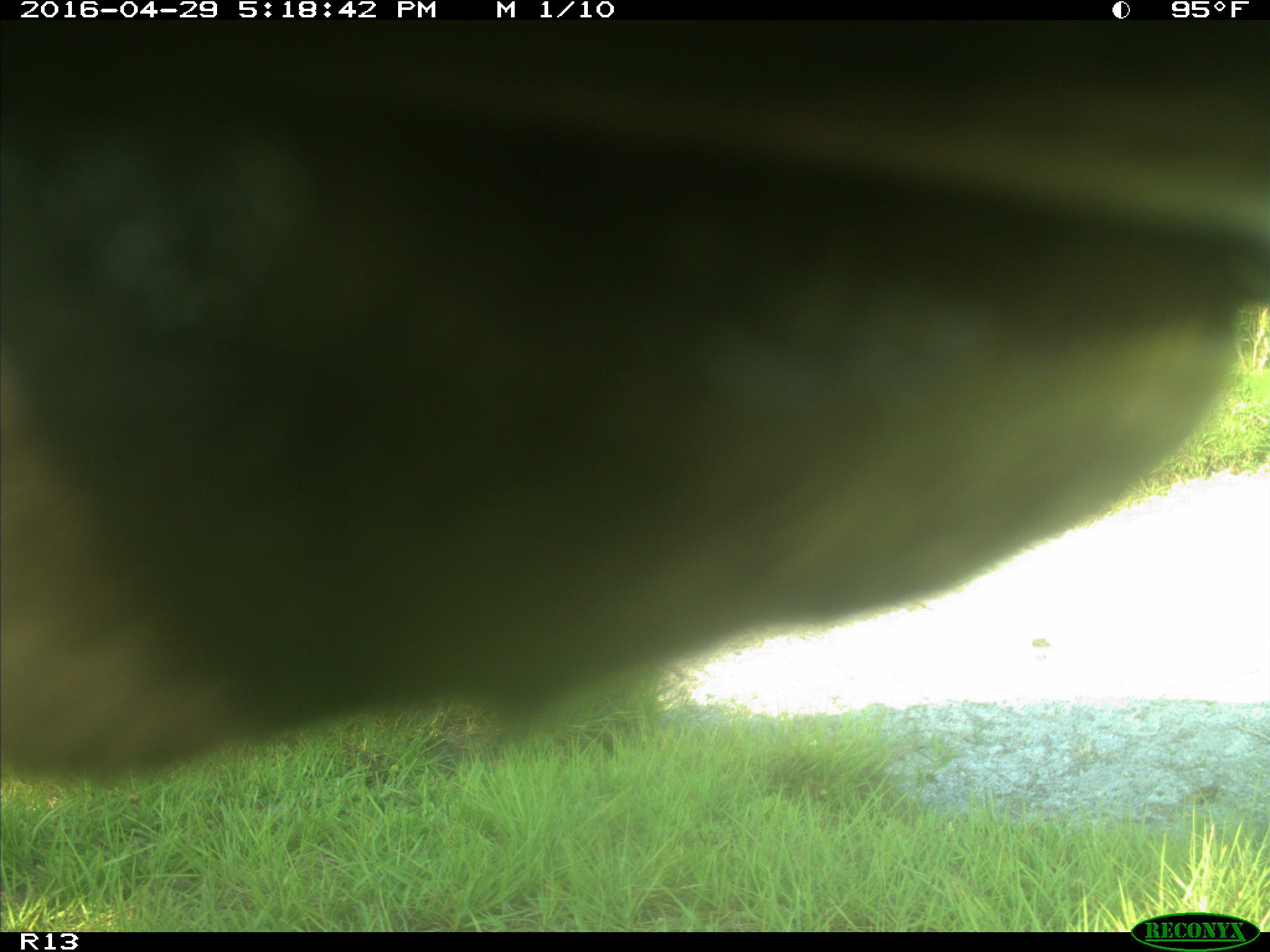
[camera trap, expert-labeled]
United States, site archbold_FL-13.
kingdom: Animalia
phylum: Chordata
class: Mammalia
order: Artiodactyla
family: Bovidae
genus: Bos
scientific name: Bos taurus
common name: domestic cow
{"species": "Bos taurus (domestic cow)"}